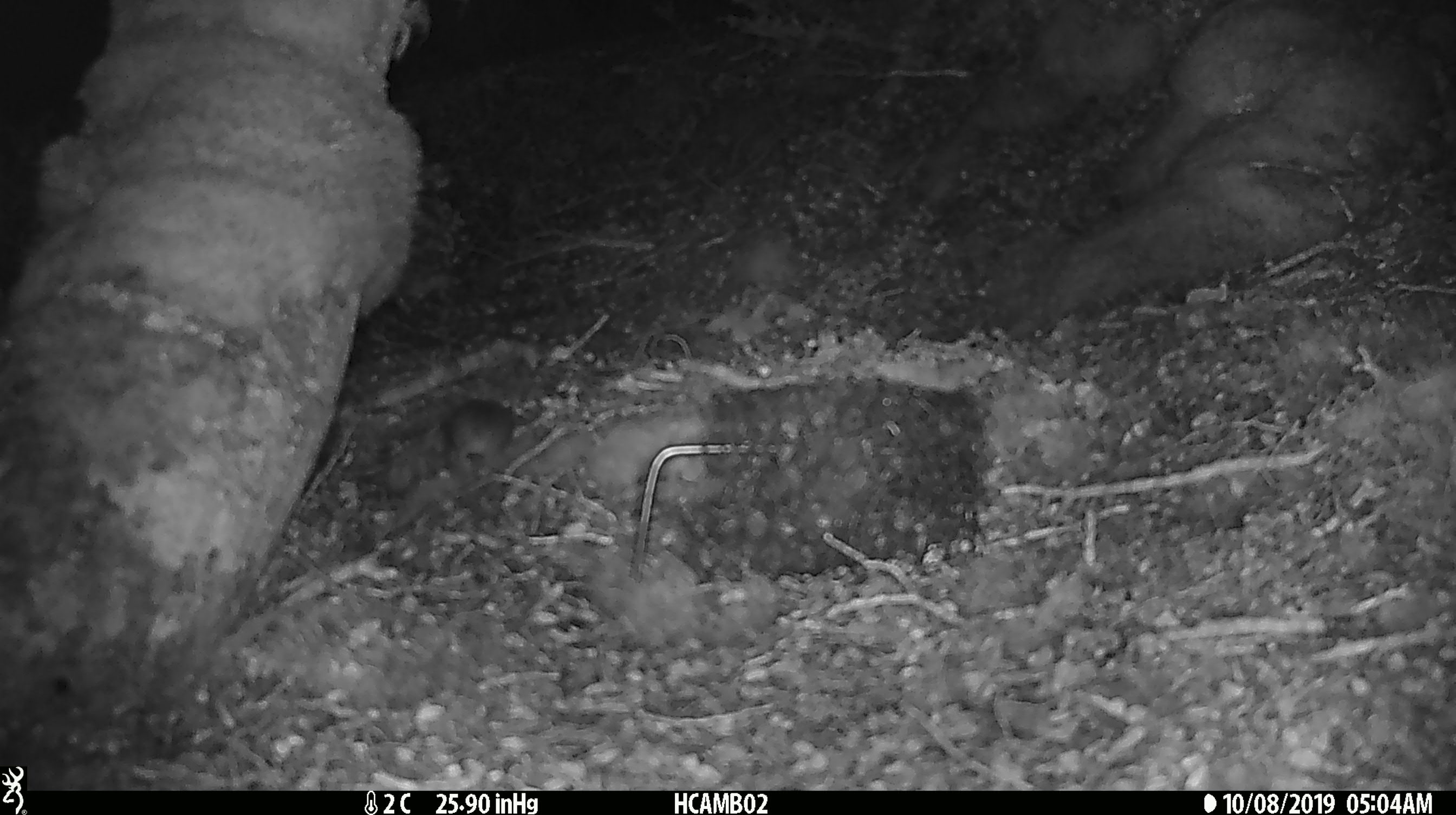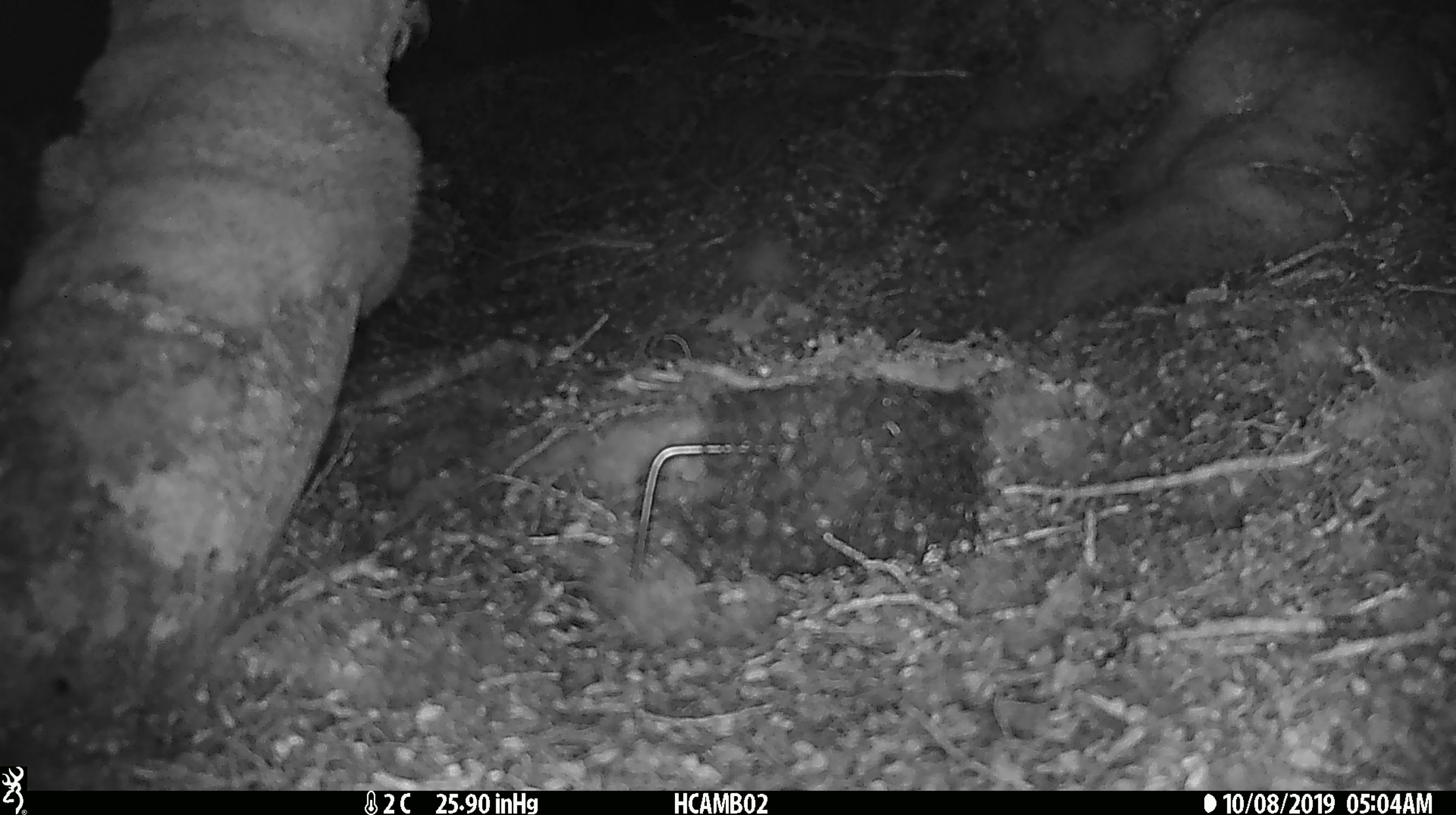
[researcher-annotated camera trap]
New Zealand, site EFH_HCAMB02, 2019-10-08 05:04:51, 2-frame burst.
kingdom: Animalia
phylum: Chordata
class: Mammalia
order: Rodentia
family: Muridae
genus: Mus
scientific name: Mus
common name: mouse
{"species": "mouse (Mus)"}